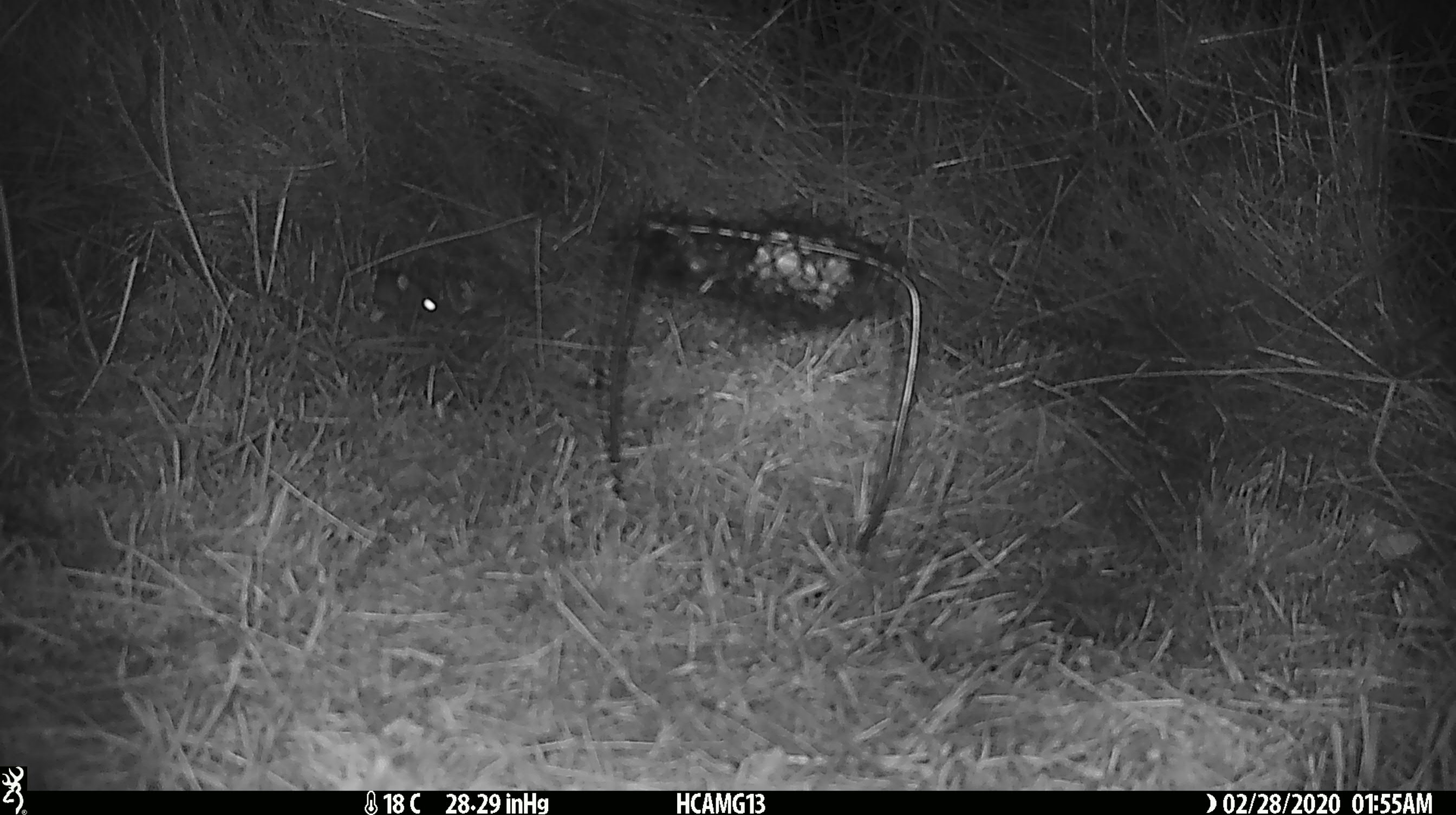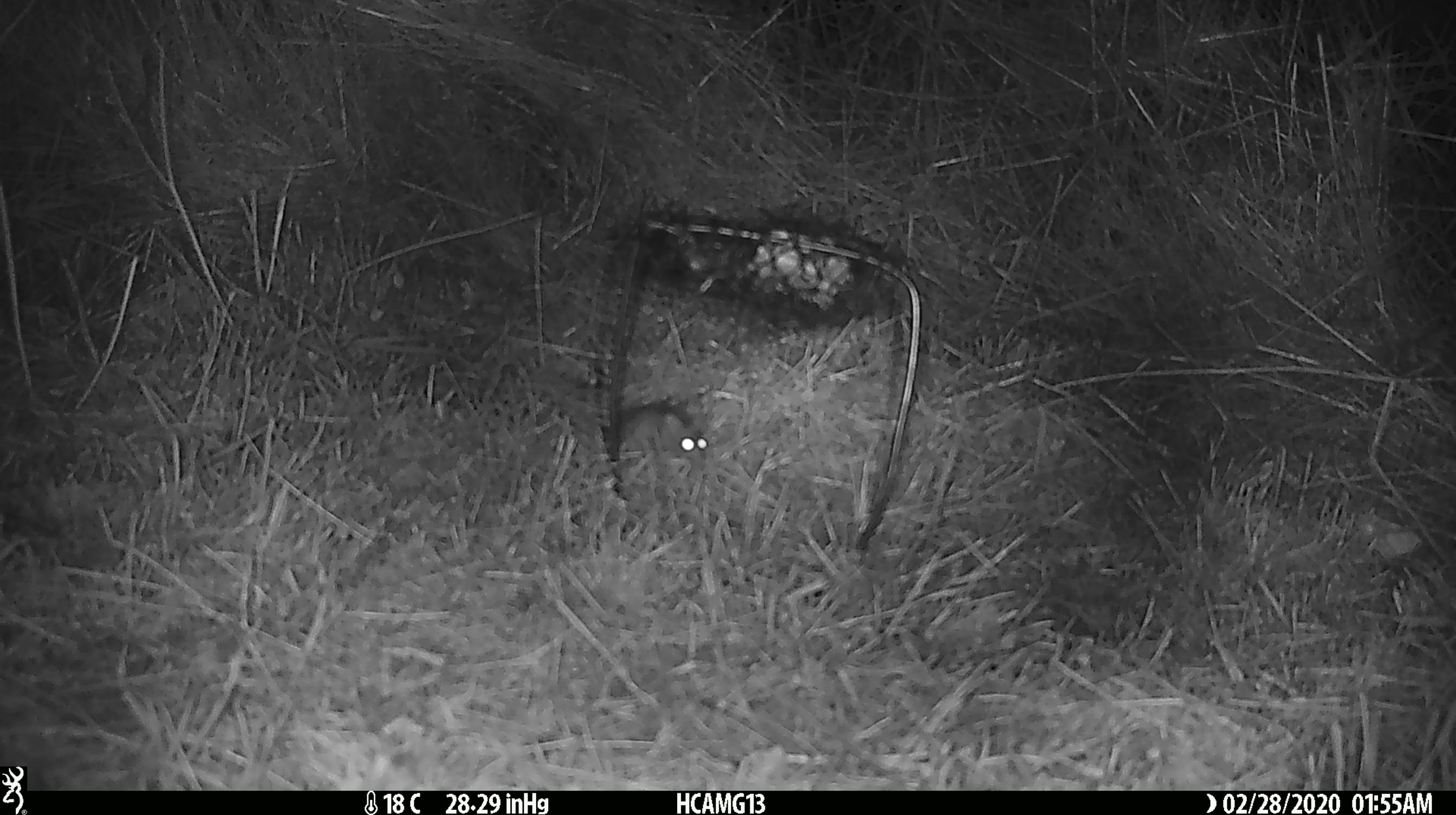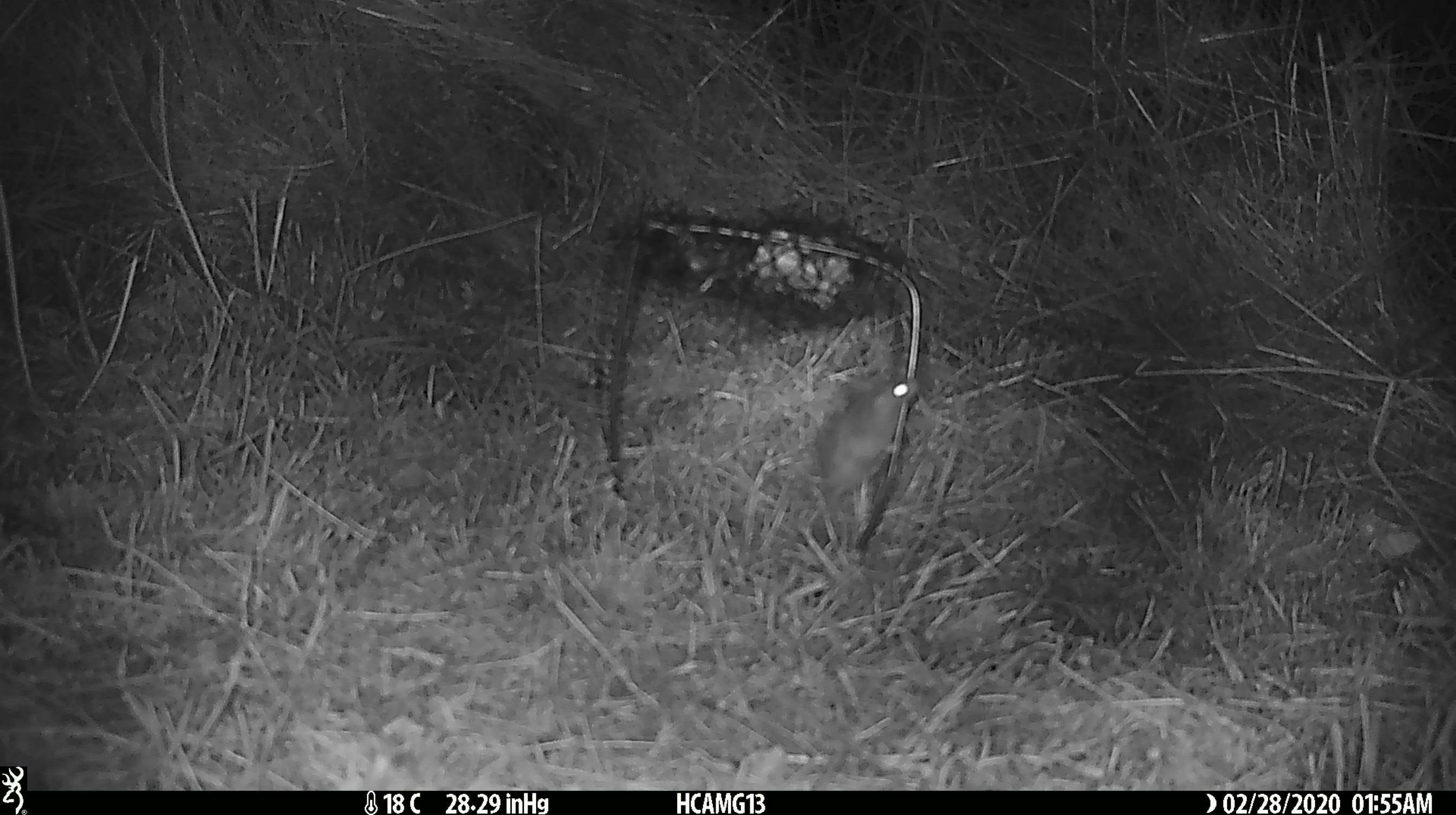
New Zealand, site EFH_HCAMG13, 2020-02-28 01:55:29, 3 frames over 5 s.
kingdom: Animalia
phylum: Chordata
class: Mammalia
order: Rodentia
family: Muridae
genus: Mus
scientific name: Mus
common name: mouse